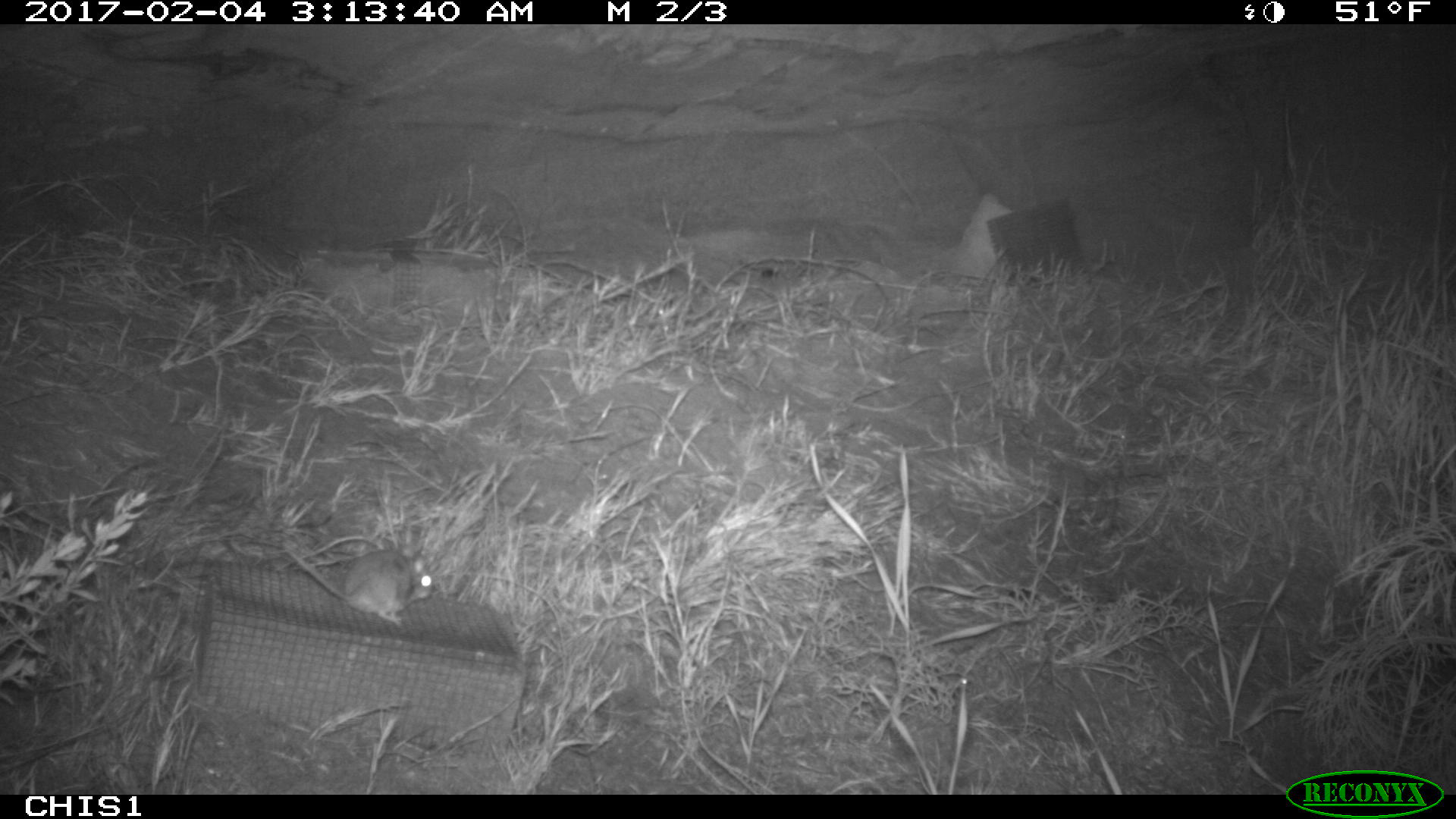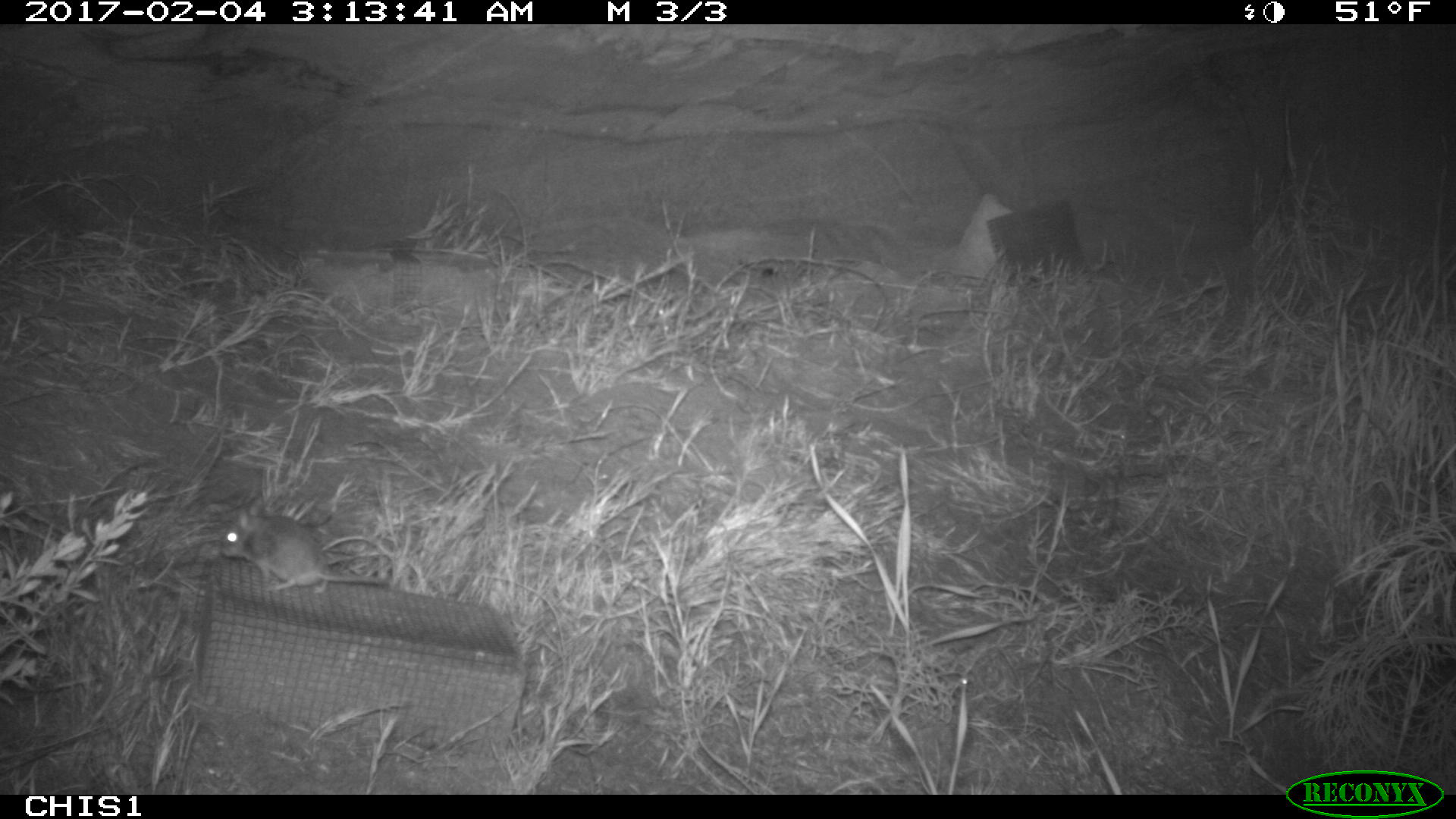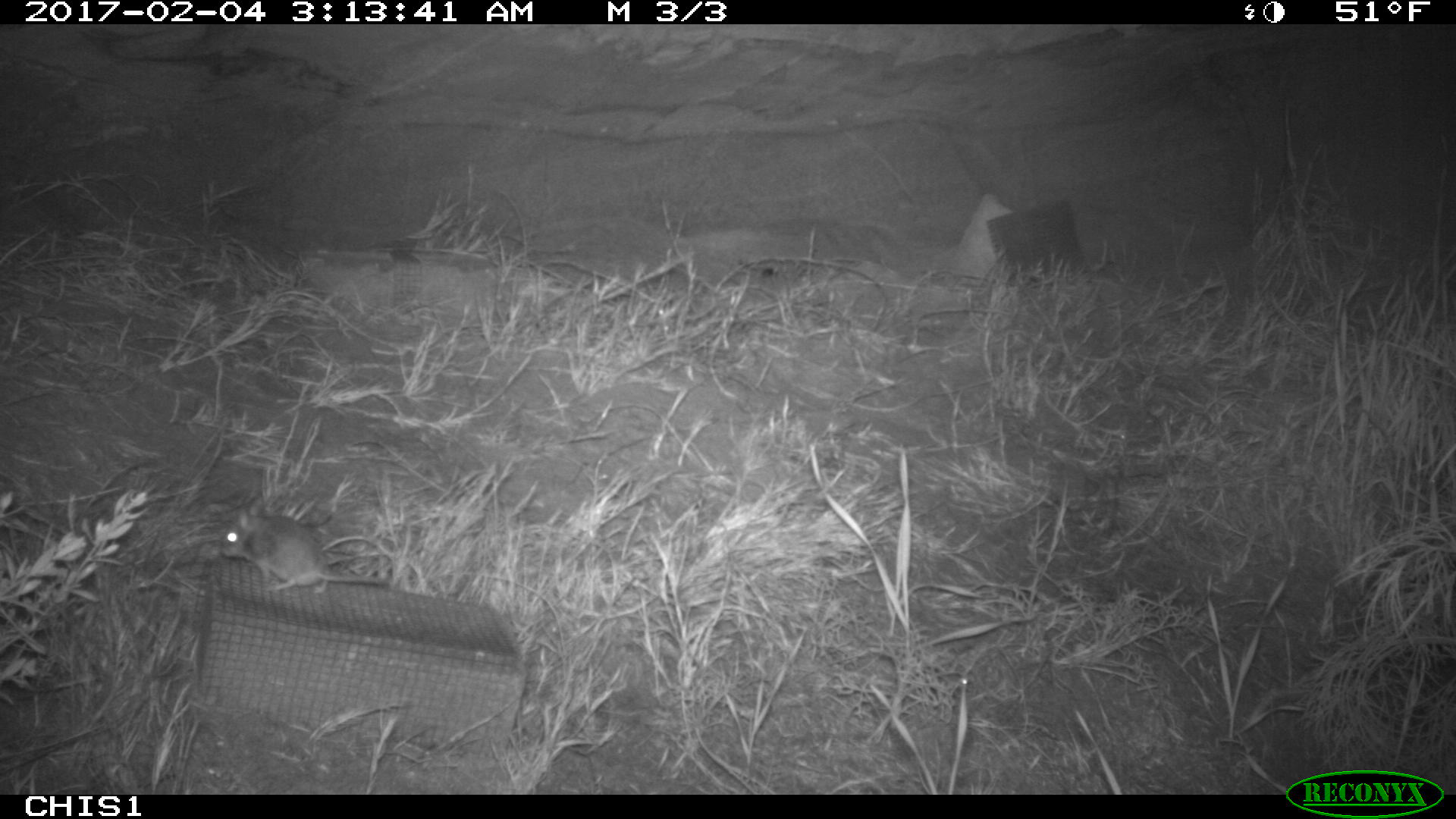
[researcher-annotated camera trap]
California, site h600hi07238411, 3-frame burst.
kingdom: Animalia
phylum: Chordata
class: Mammalia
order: Rodentia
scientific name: Rodentia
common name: rodent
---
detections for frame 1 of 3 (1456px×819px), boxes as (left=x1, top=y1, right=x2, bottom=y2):
rodent: (left=284, top=547, right=433, bottom=628)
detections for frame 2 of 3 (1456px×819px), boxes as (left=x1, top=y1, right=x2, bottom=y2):
rodent: (left=218, top=498, right=390, bottom=595)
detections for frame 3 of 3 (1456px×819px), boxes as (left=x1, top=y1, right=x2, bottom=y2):
rodent: (left=221, top=510, right=389, bottom=592)